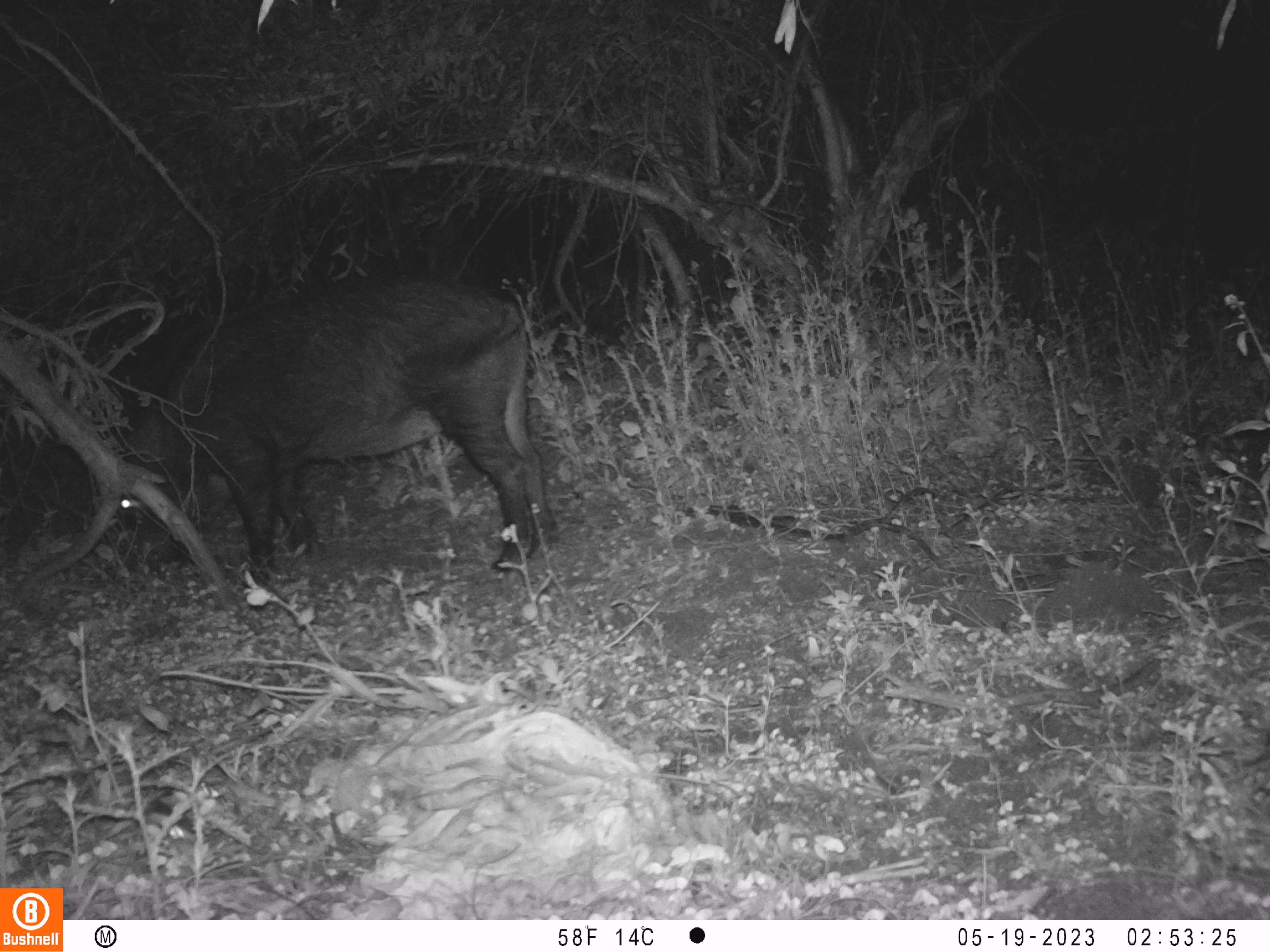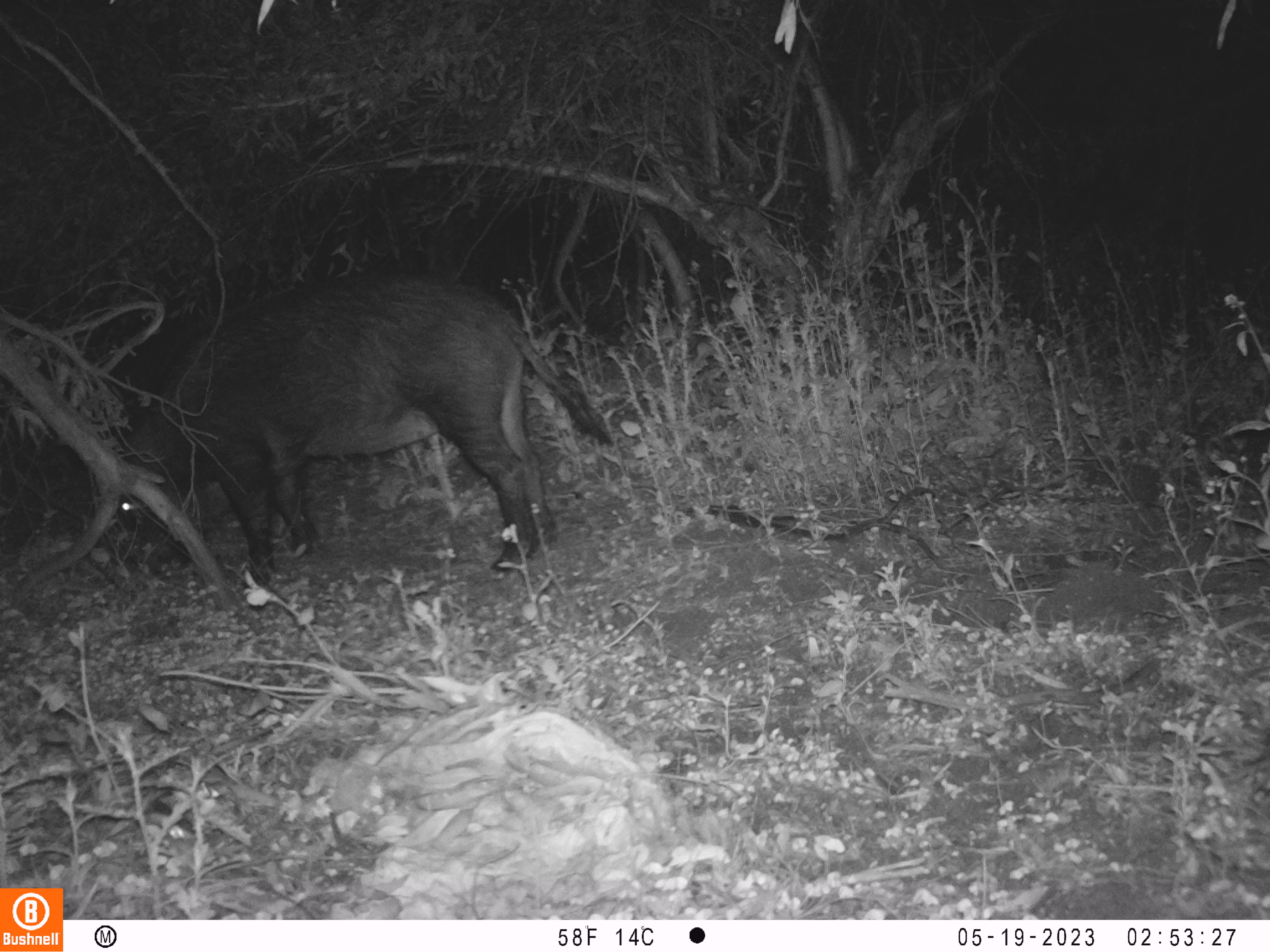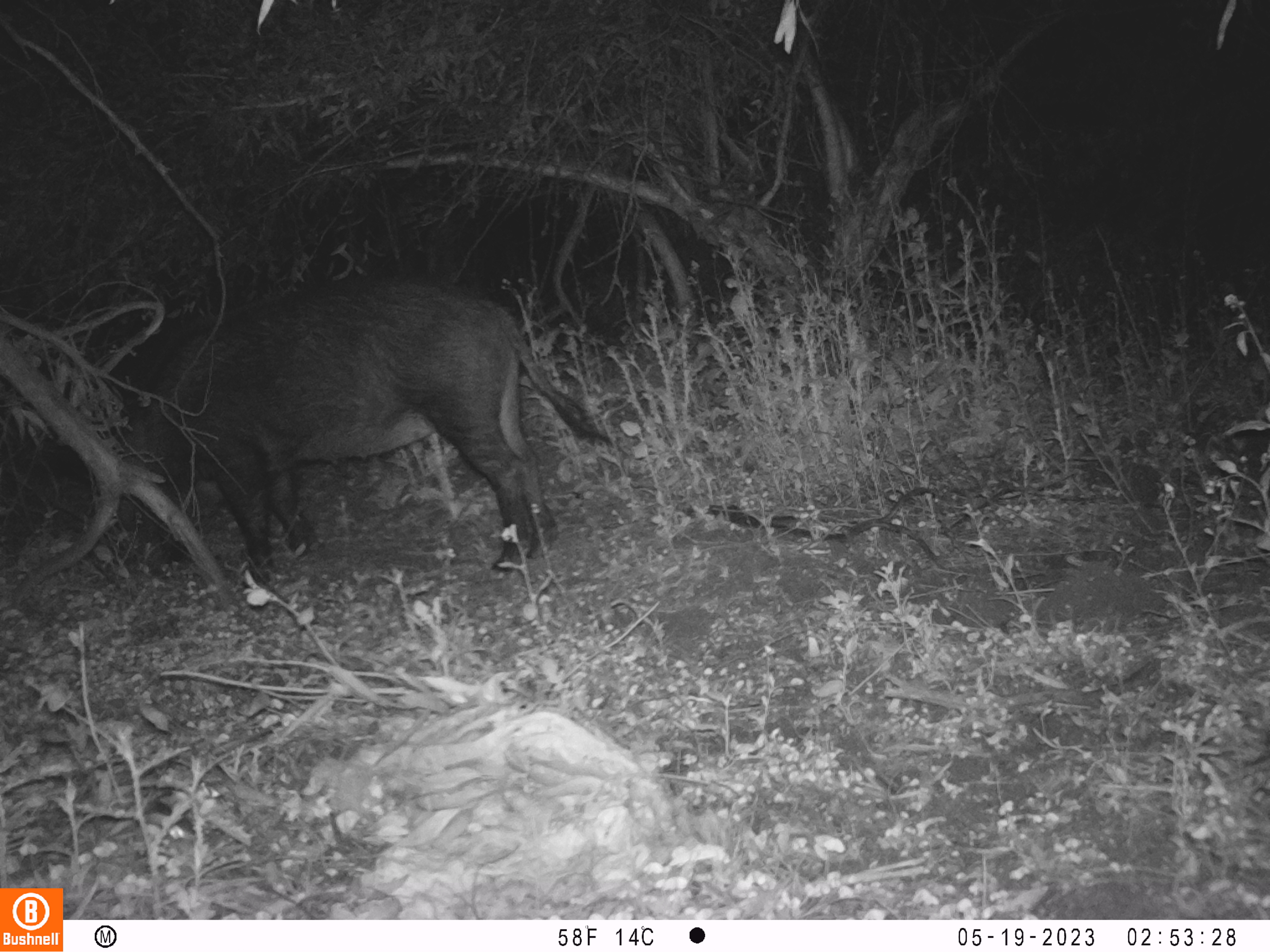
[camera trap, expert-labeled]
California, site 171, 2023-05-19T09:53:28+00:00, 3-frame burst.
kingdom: Animalia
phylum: Chordata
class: Mammalia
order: Artiodactyla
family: Suidae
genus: Sus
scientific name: Sus scrofa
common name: wild boar